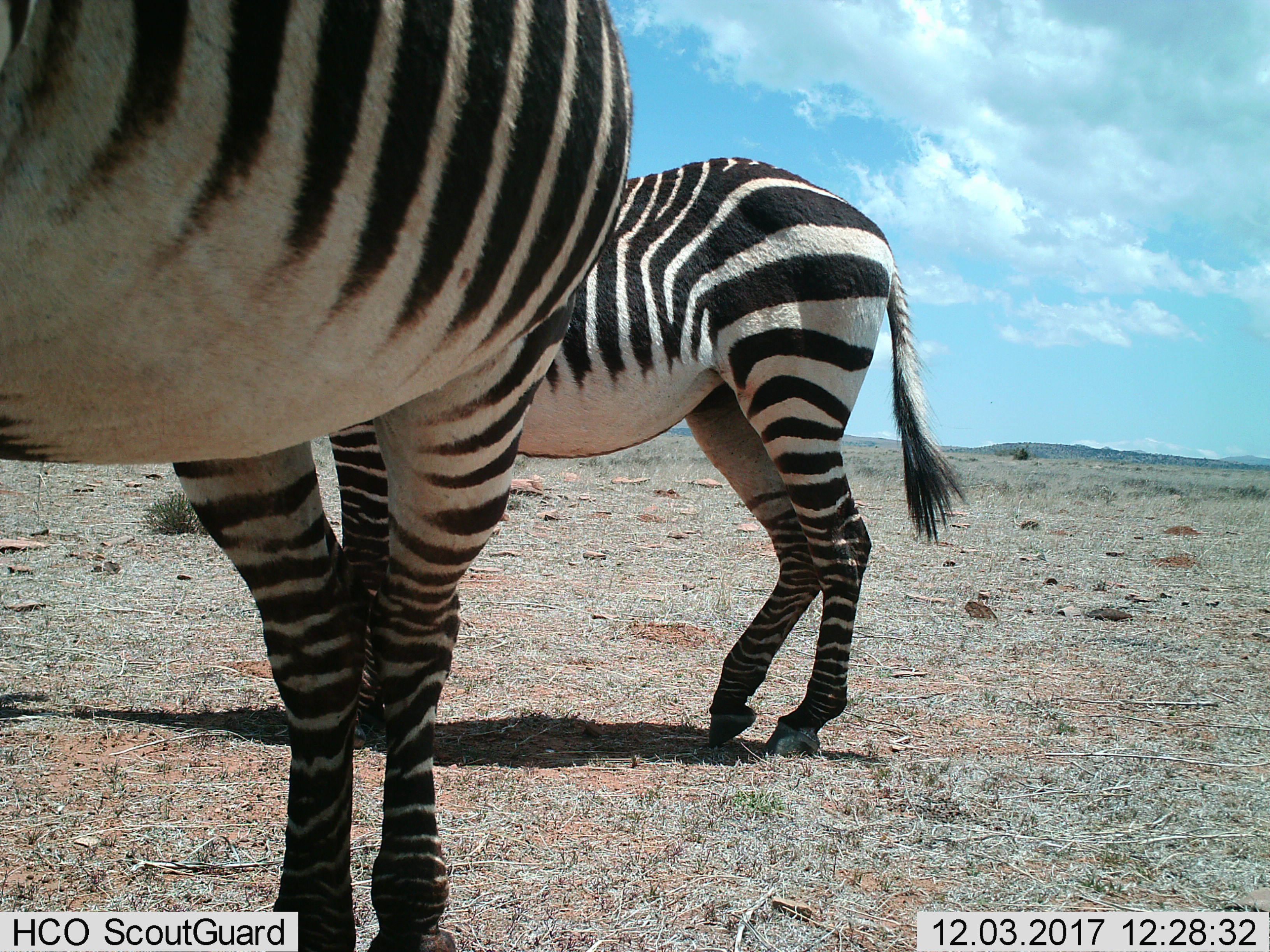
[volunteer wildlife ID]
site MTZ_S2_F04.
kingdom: Animalia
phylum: Chordata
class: Mammalia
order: Perissodactyla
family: Equidae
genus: Equus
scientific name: Equus zebra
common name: mountain zebra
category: zebramountain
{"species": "zebramountain (mountain zebra) (Equus zebra)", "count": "2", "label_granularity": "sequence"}